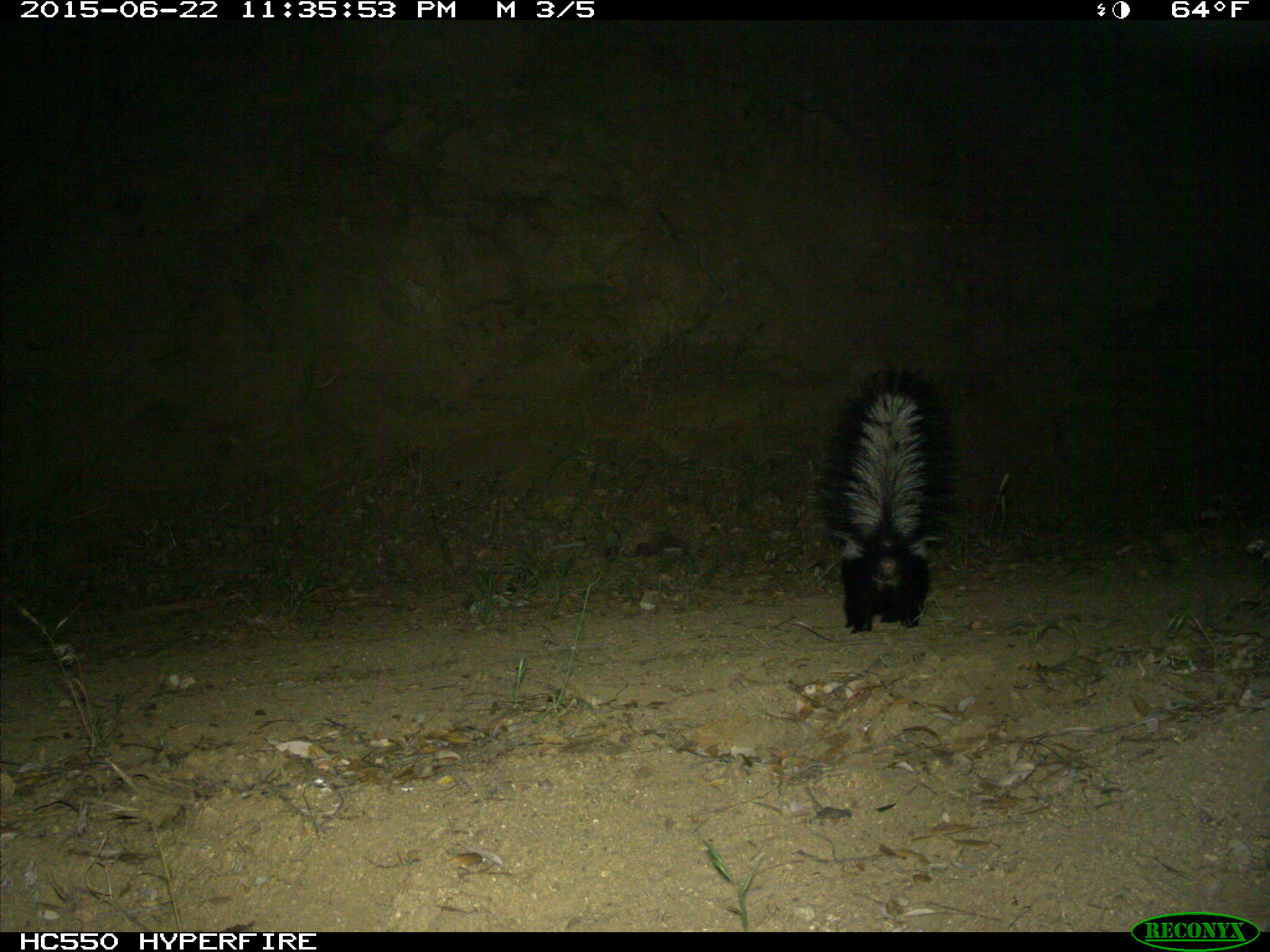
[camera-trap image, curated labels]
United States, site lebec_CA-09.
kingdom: Animalia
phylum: Chordata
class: Mammalia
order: Carnivora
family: Mephitidae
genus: Mephitis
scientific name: Mephitis mephitis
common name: striped skunk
Mephitis mephitis (striped skunk).